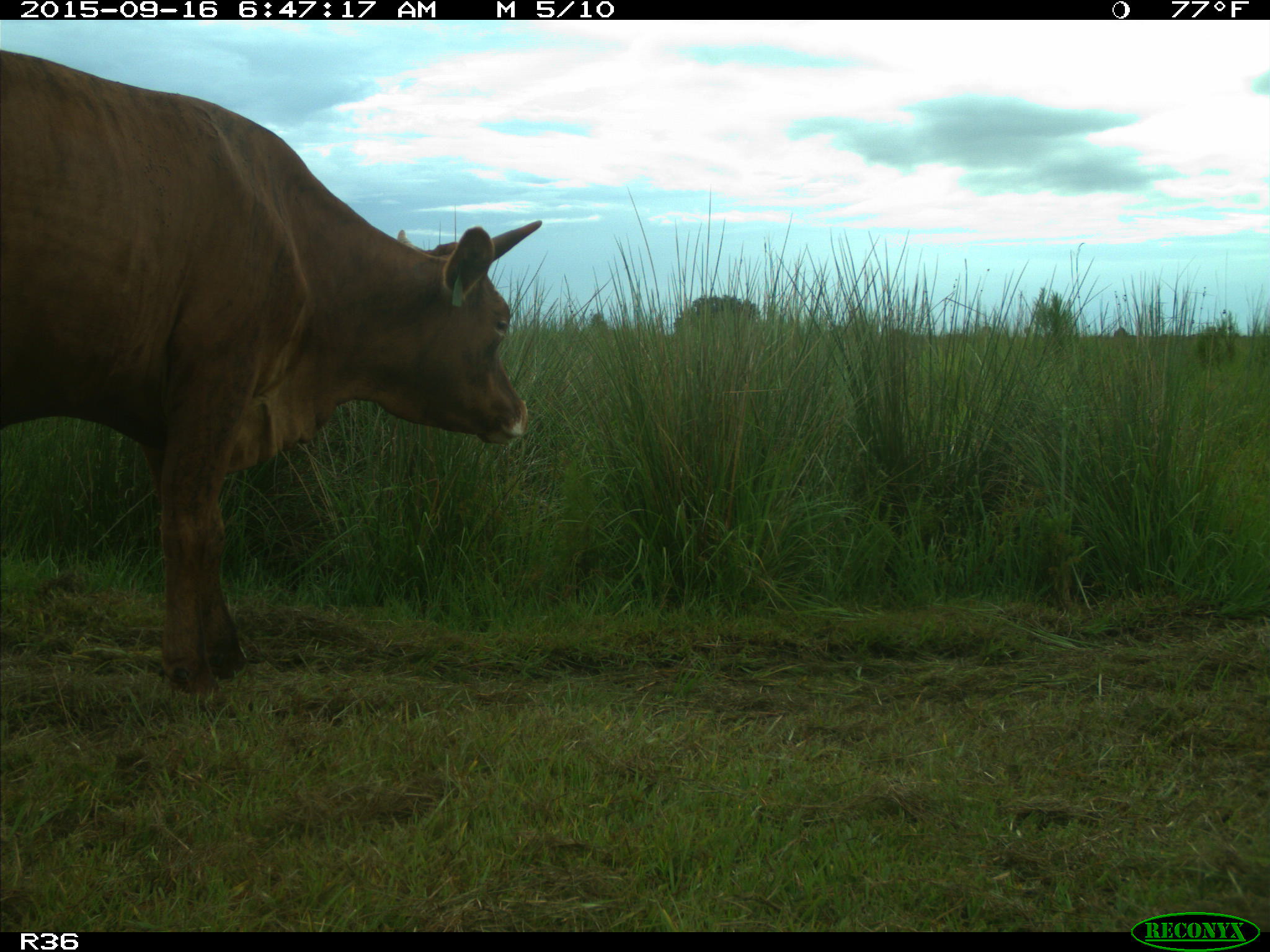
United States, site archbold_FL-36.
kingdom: Animalia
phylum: Chordata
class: Mammalia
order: Artiodactyla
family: Bovidae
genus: Bos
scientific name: Bos taurus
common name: domestic cow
Bos taurus (domestic cow).